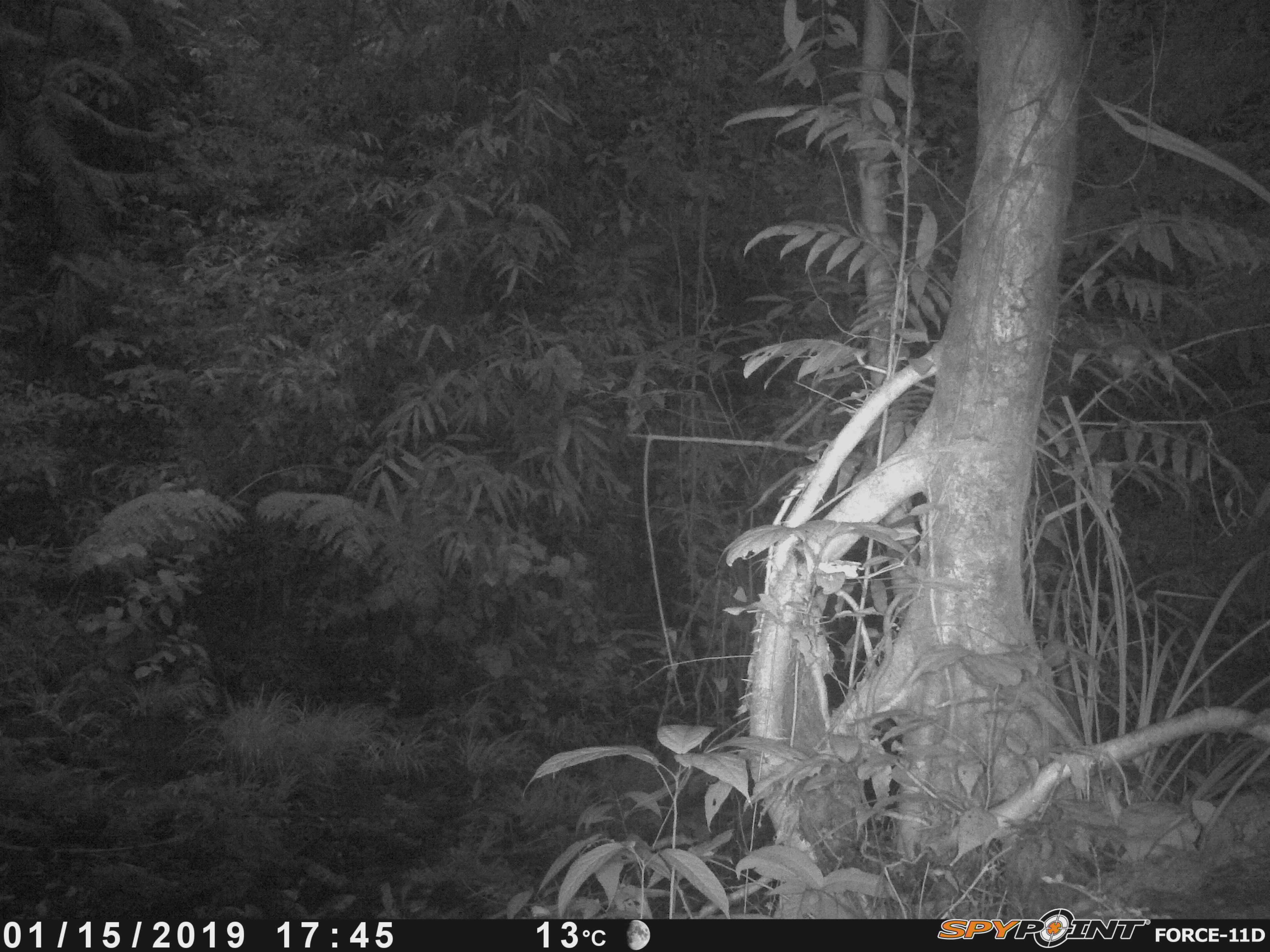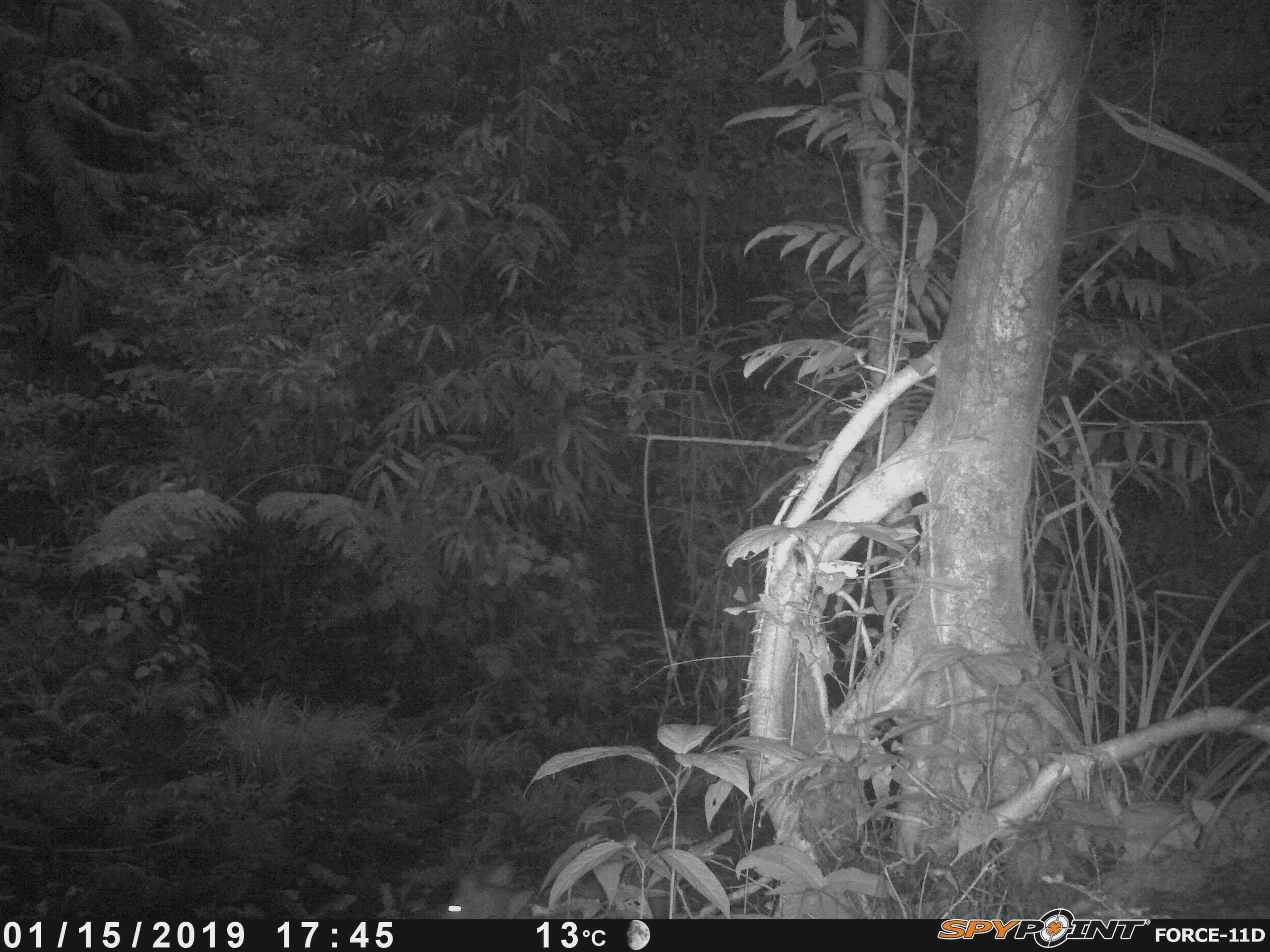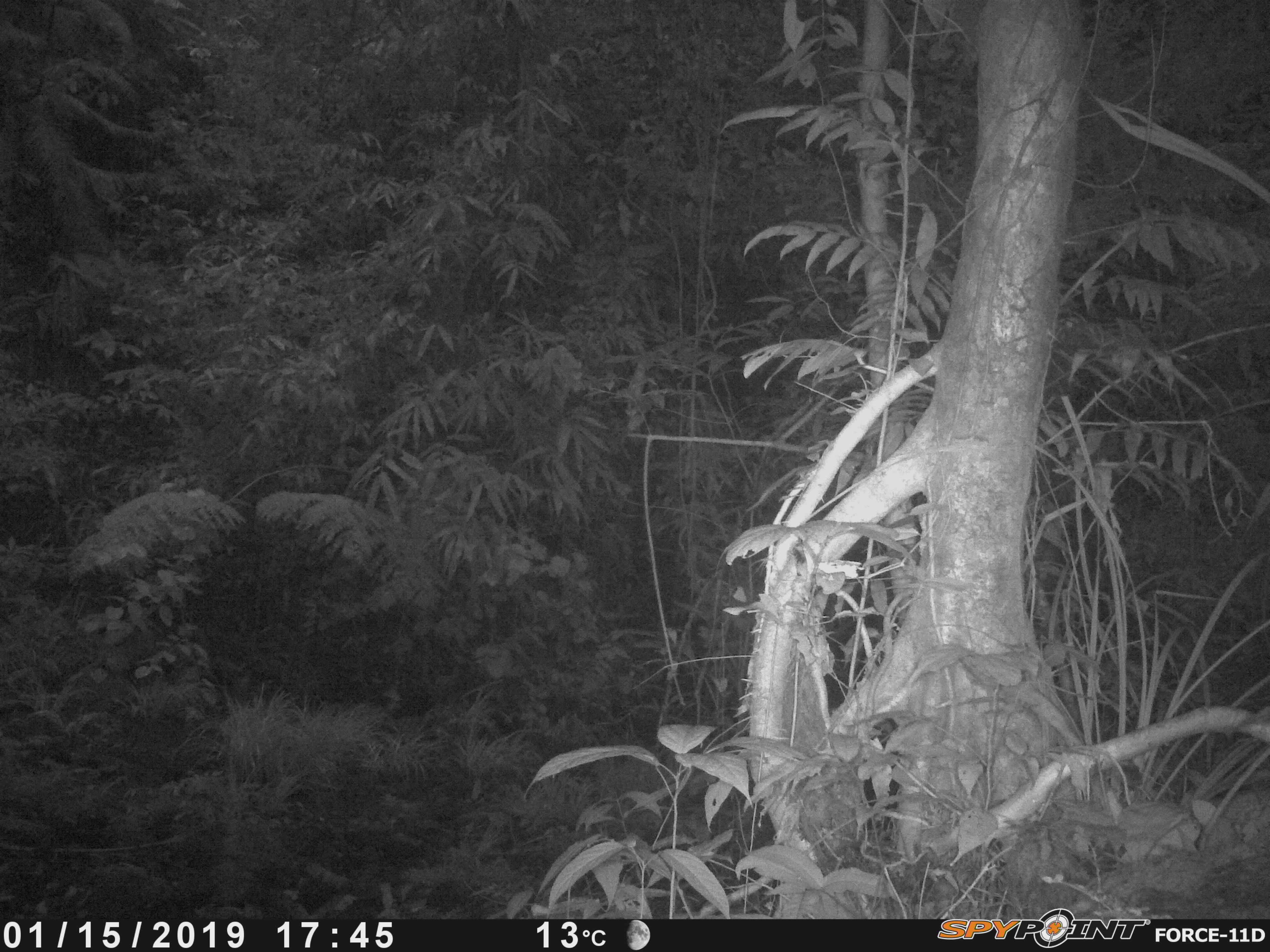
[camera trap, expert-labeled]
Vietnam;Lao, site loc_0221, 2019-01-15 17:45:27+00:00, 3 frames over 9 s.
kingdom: Animalia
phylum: Chordata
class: Mammalia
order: Artiodactyla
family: Cervidae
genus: Muntiacus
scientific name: Muntiacus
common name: muntjacs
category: unidentified muntjac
Unidentified muntjac (muntjacs) (Muntiacus). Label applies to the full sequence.